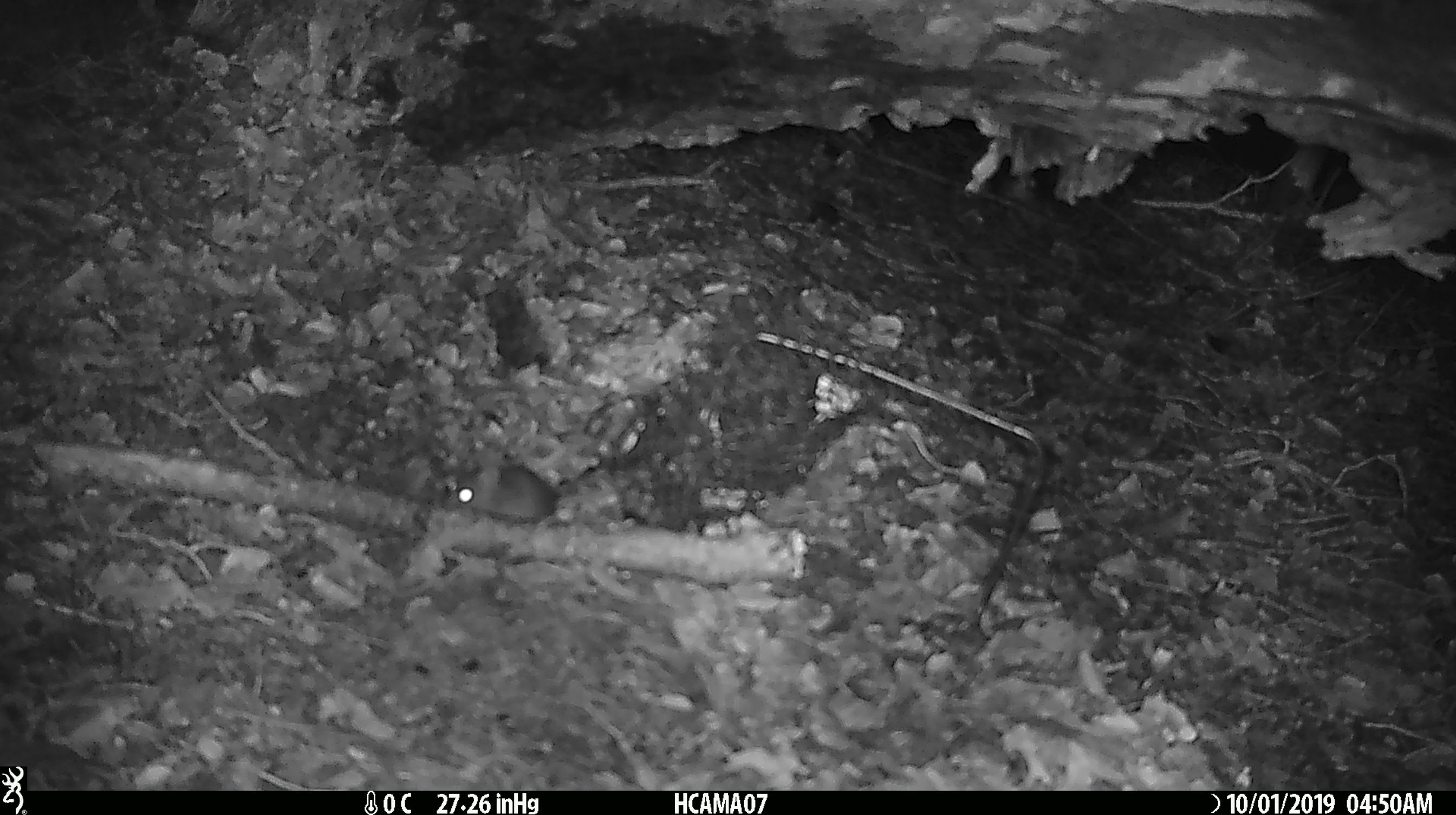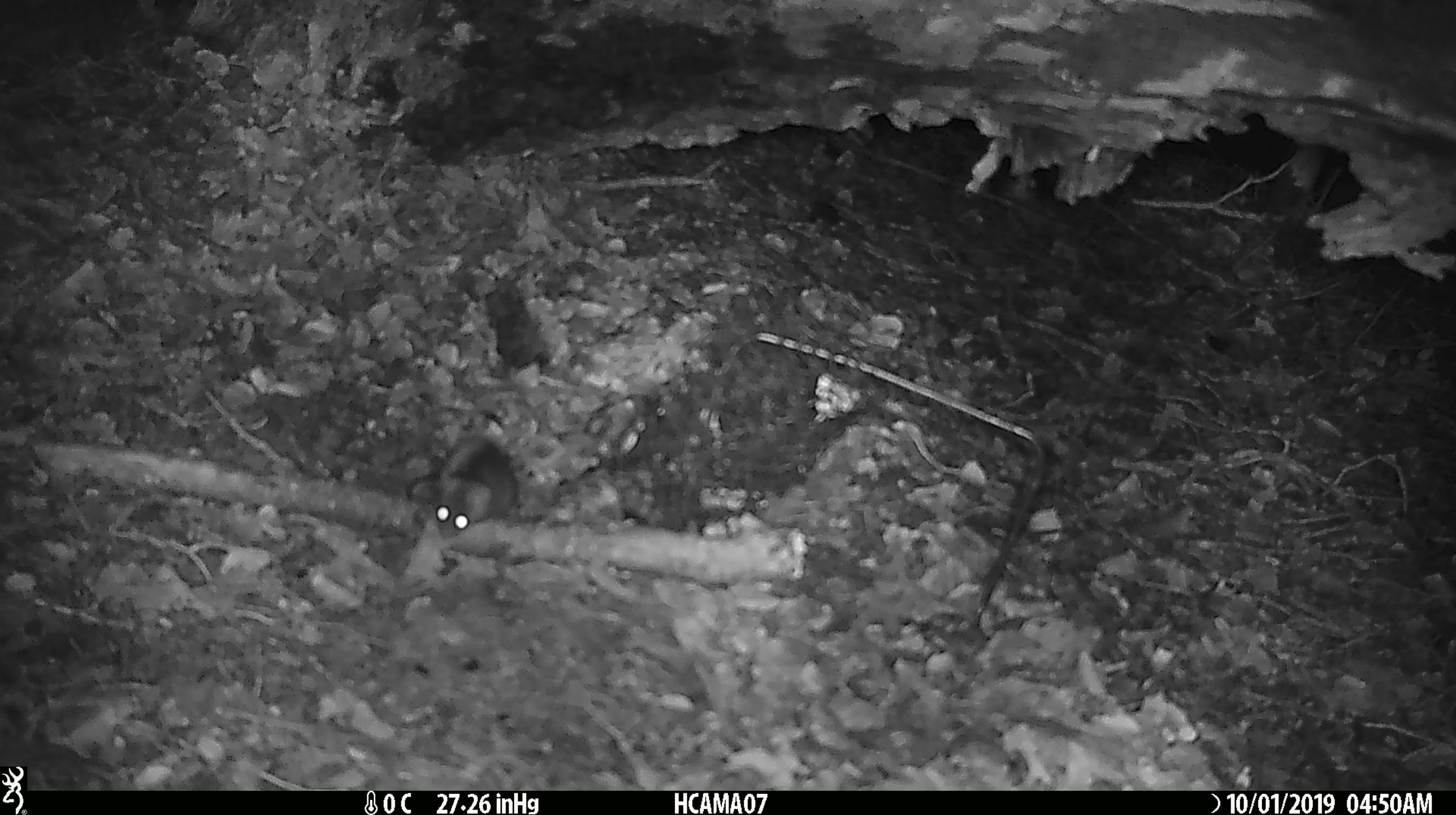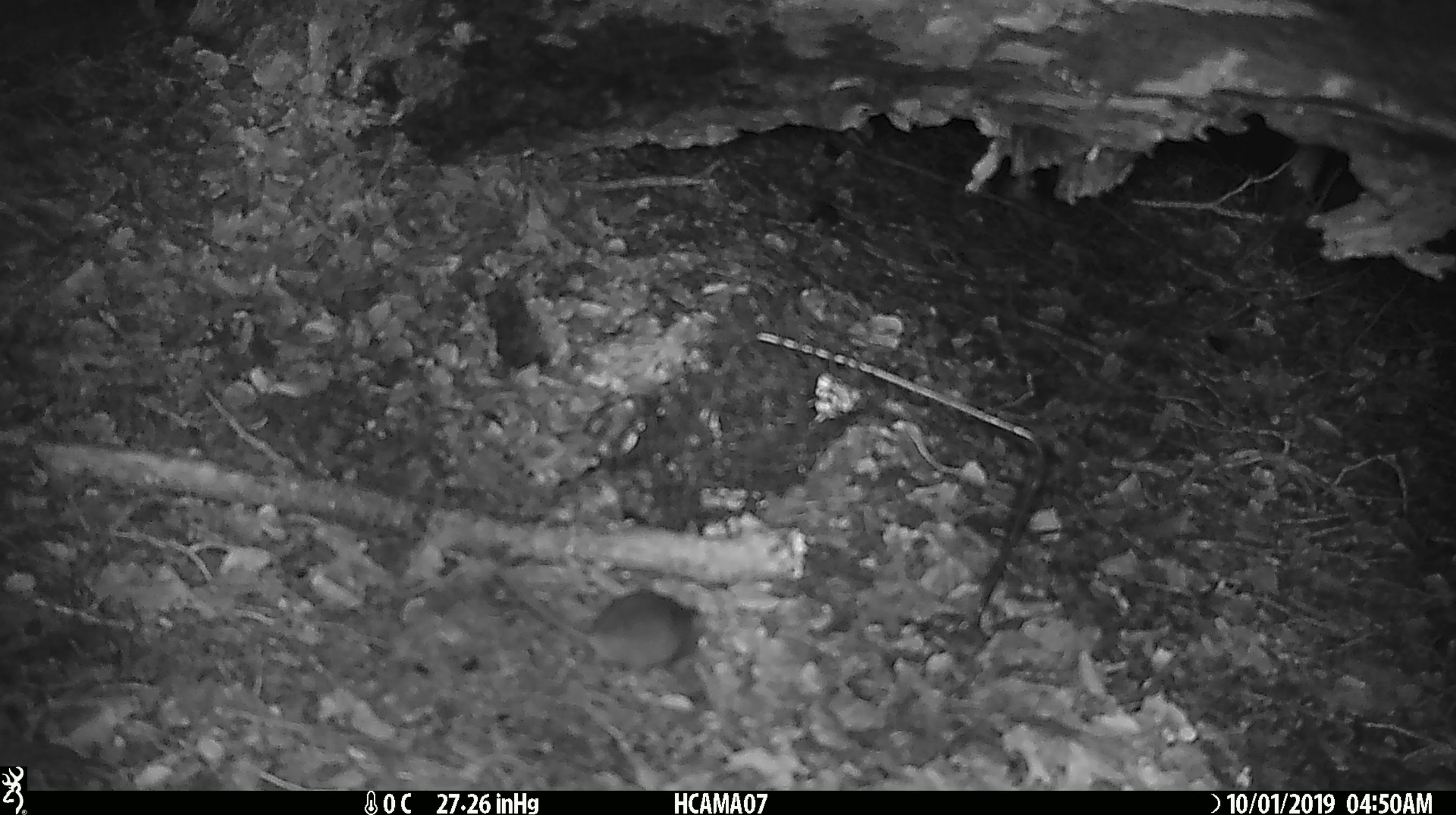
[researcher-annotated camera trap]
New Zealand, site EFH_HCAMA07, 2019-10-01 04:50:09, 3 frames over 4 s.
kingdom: Animalia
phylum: Chordata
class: Mammalia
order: Rodentia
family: Muridae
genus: Mus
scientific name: Mus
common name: mouse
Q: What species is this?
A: Mouse (Mus).